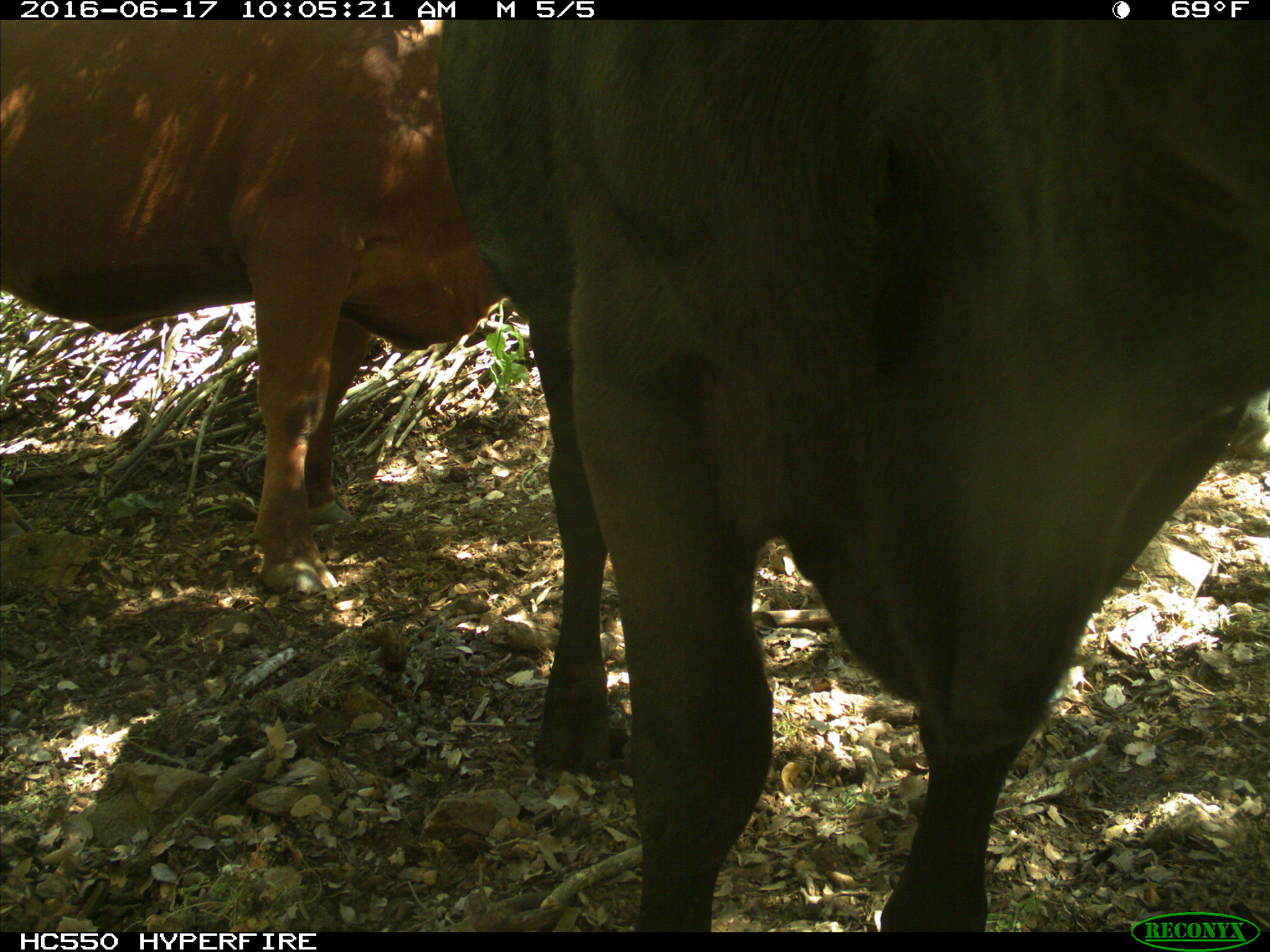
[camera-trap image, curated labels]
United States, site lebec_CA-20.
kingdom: Animalia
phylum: Chordata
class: Mammalia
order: Artiodactyla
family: Bovidae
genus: Bos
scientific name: Bos taurus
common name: domestic cow